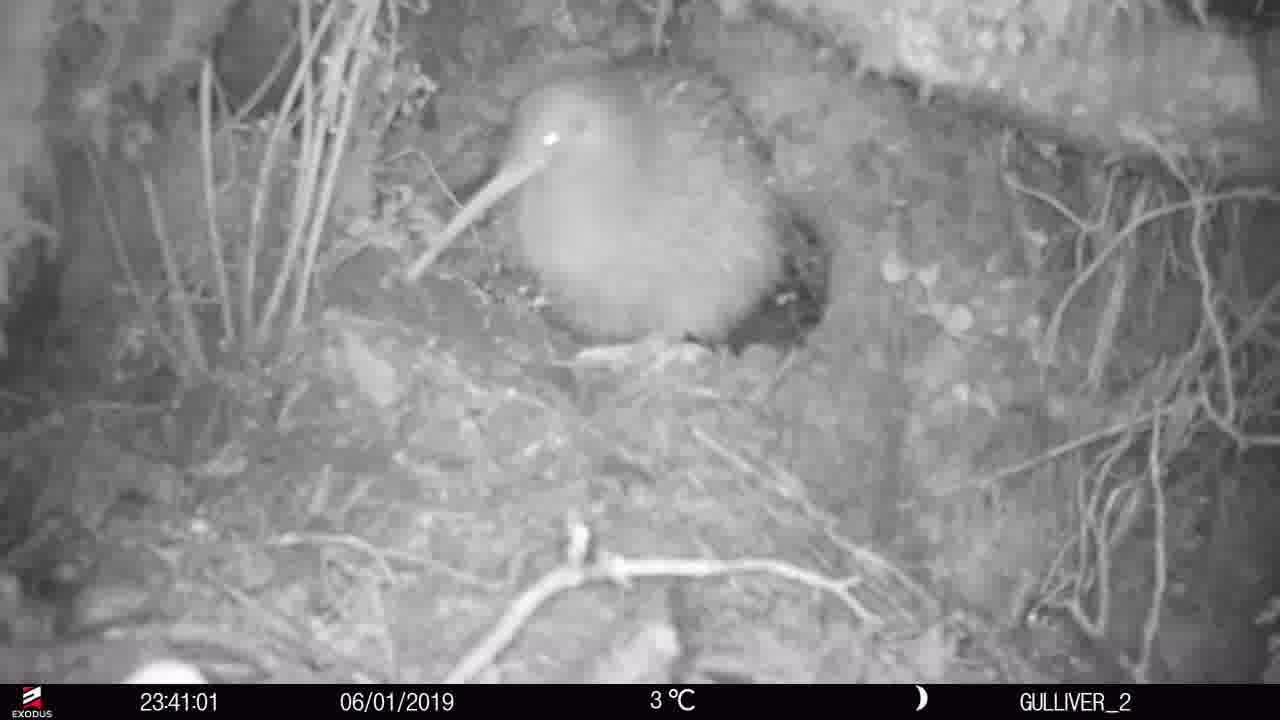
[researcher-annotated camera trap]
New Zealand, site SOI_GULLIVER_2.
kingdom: Animalia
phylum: Chordata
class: Aves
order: Apterygiformes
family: Apterygidae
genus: Apteryx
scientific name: Apteryx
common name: kiwi